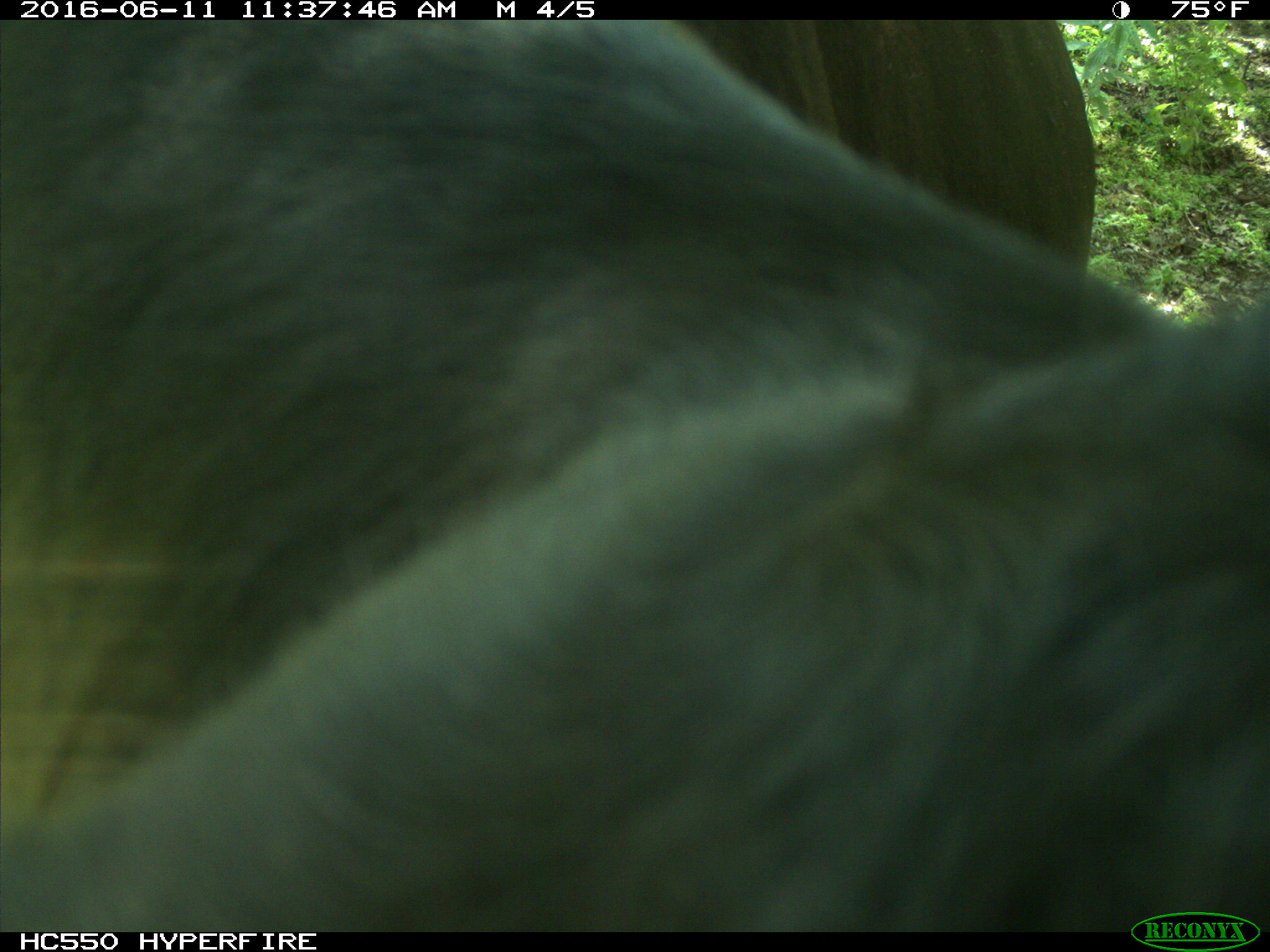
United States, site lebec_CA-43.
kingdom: Animalia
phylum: Chordata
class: Mammalia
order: Artiodactyla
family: Bovidae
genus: Bos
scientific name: Bos taurus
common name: domestic cow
Bos taurus (domestic cow).